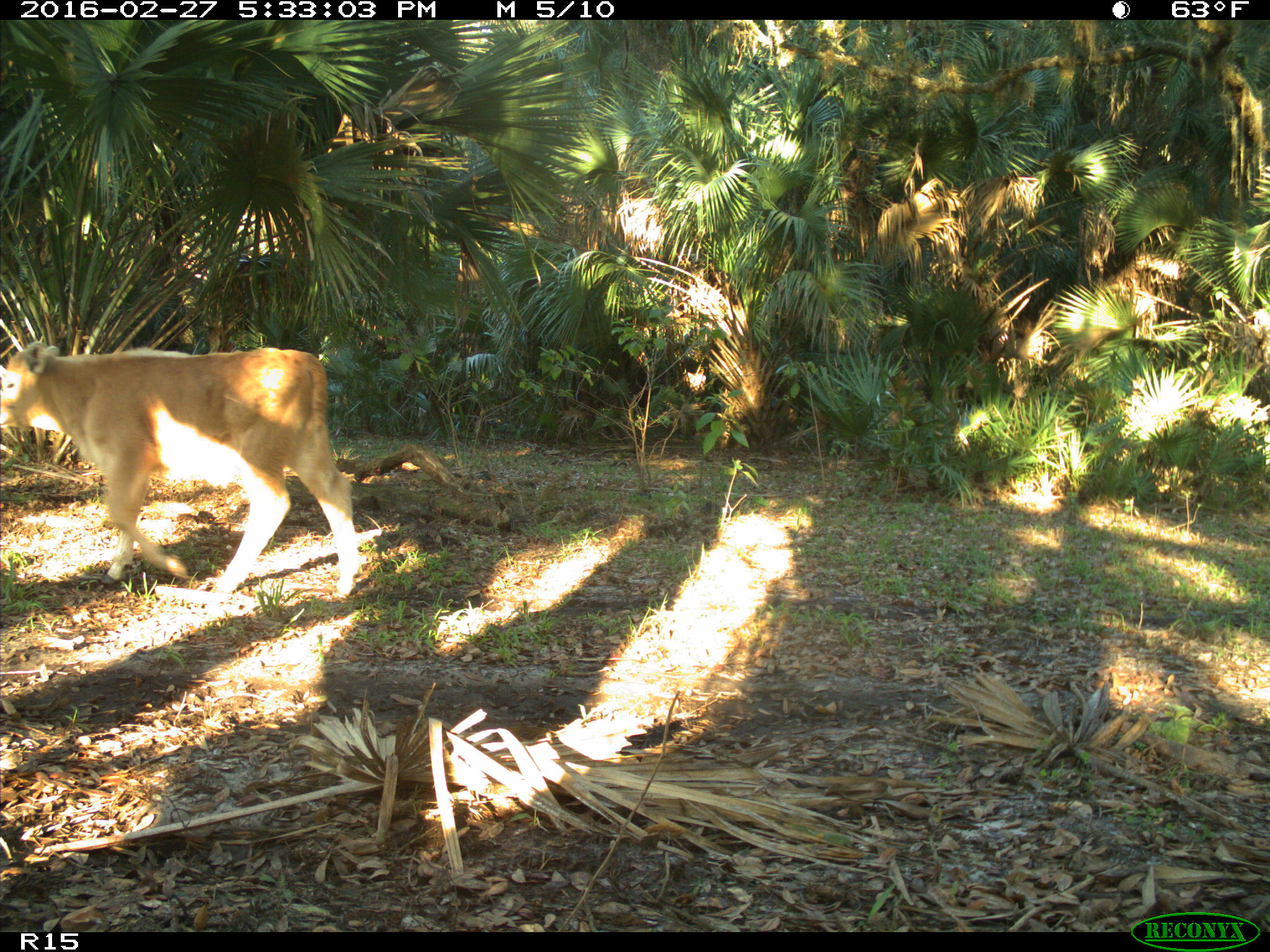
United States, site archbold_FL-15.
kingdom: Animalia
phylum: Chordata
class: Mammalia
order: Artiodactyla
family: Bovidae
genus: Bos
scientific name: Bos taurus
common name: domestic cow